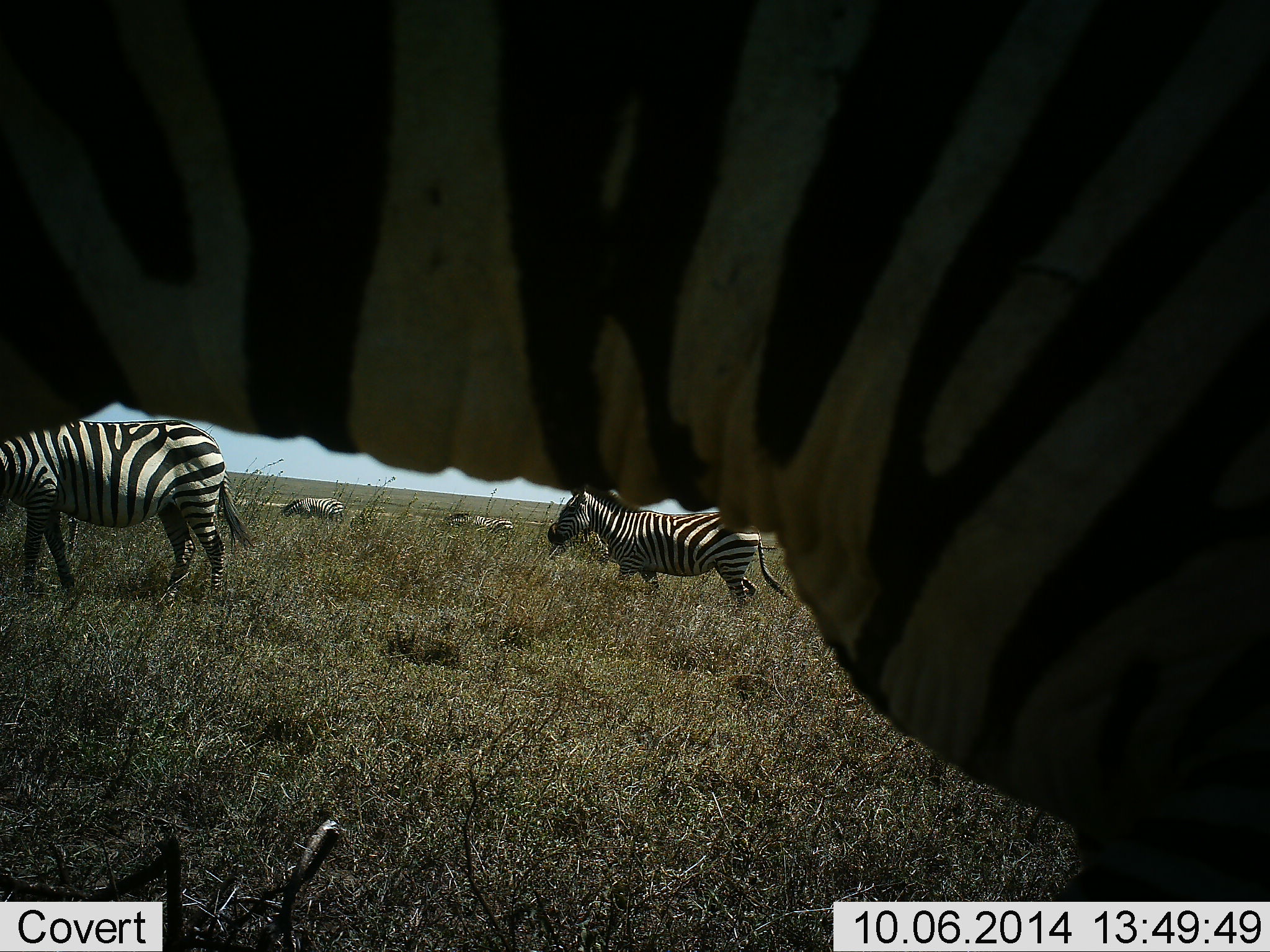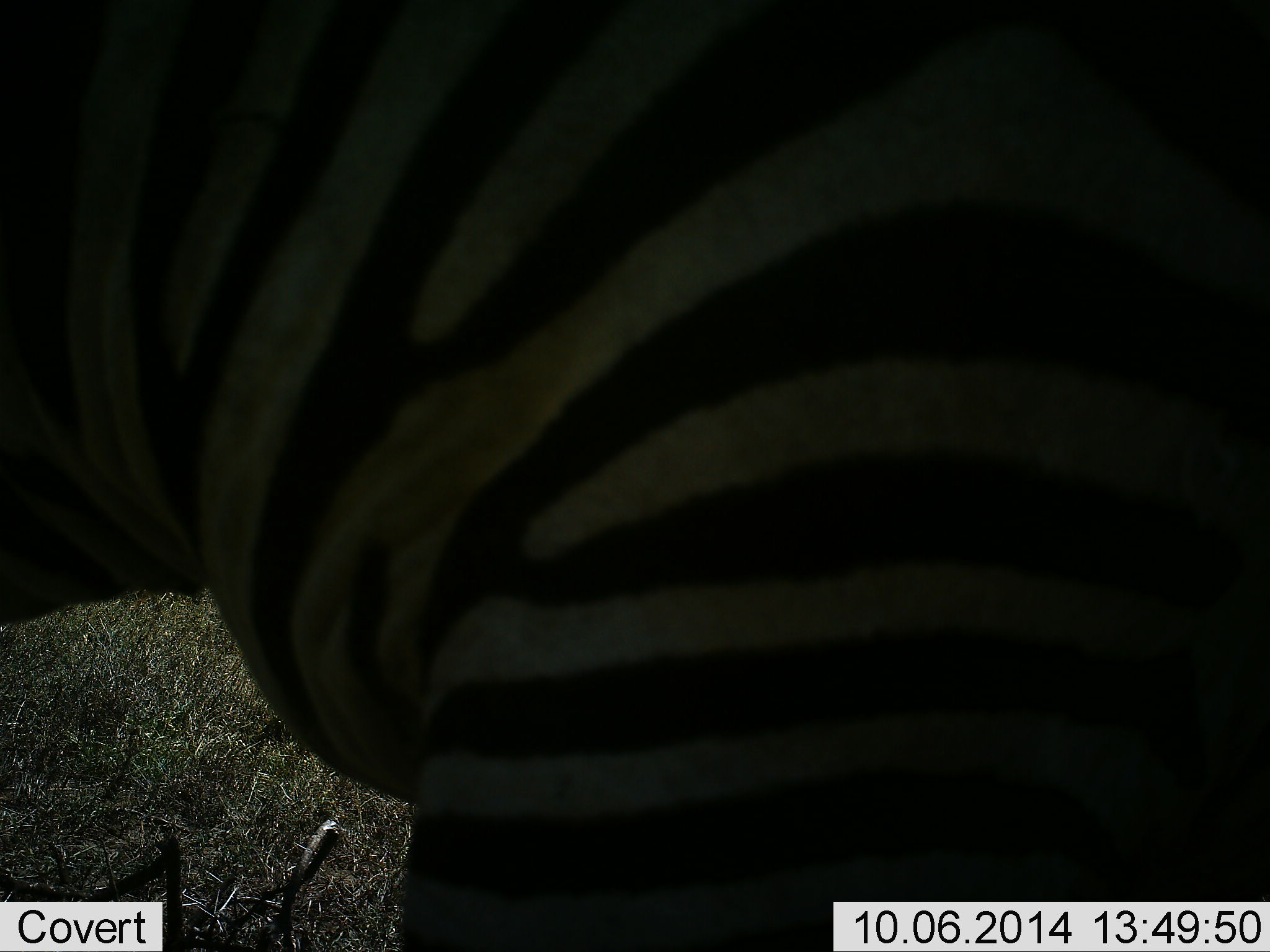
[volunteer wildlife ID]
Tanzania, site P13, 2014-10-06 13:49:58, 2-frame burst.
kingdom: Animalia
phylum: Chordata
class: Mammalia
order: Perissodactyla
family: Equidae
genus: Equus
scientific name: Equus quagga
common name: plains zebra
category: zebra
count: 8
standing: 30%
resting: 0%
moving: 90%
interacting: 0%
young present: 0%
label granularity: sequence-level